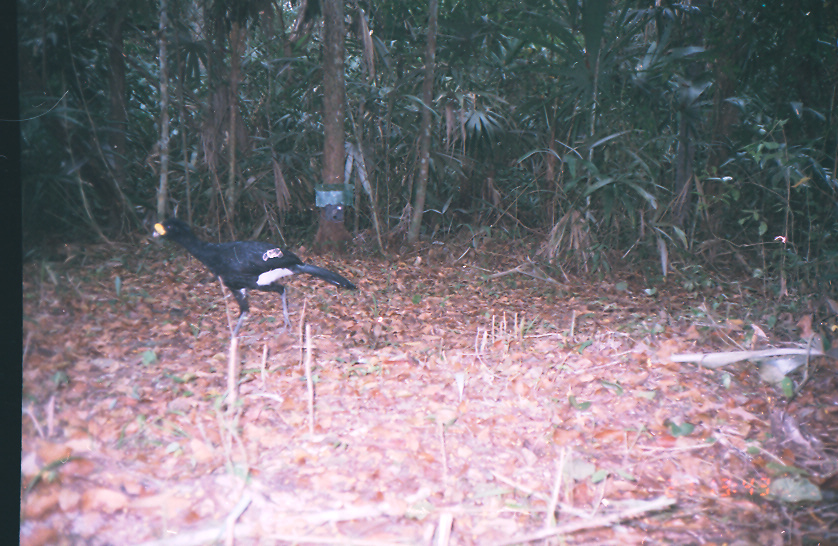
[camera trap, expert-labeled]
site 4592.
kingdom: Animalia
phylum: Chordata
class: Aves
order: Galliformes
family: Cracidae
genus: Crax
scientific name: Crax rubra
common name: great curassow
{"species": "Crax rubra (great curassow)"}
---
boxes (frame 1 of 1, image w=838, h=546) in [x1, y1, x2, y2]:
crax rubra: [152, 216, 358, 339]